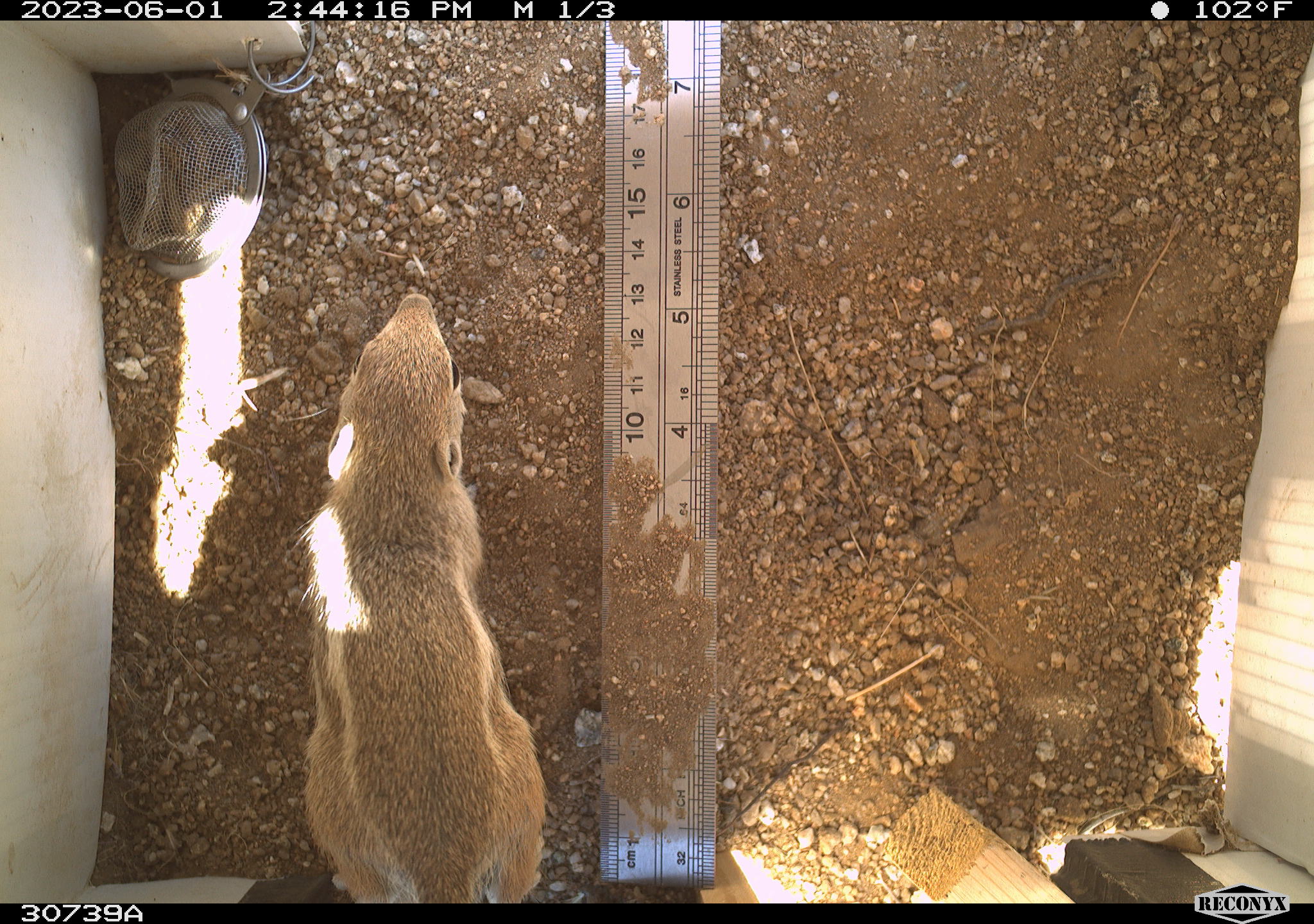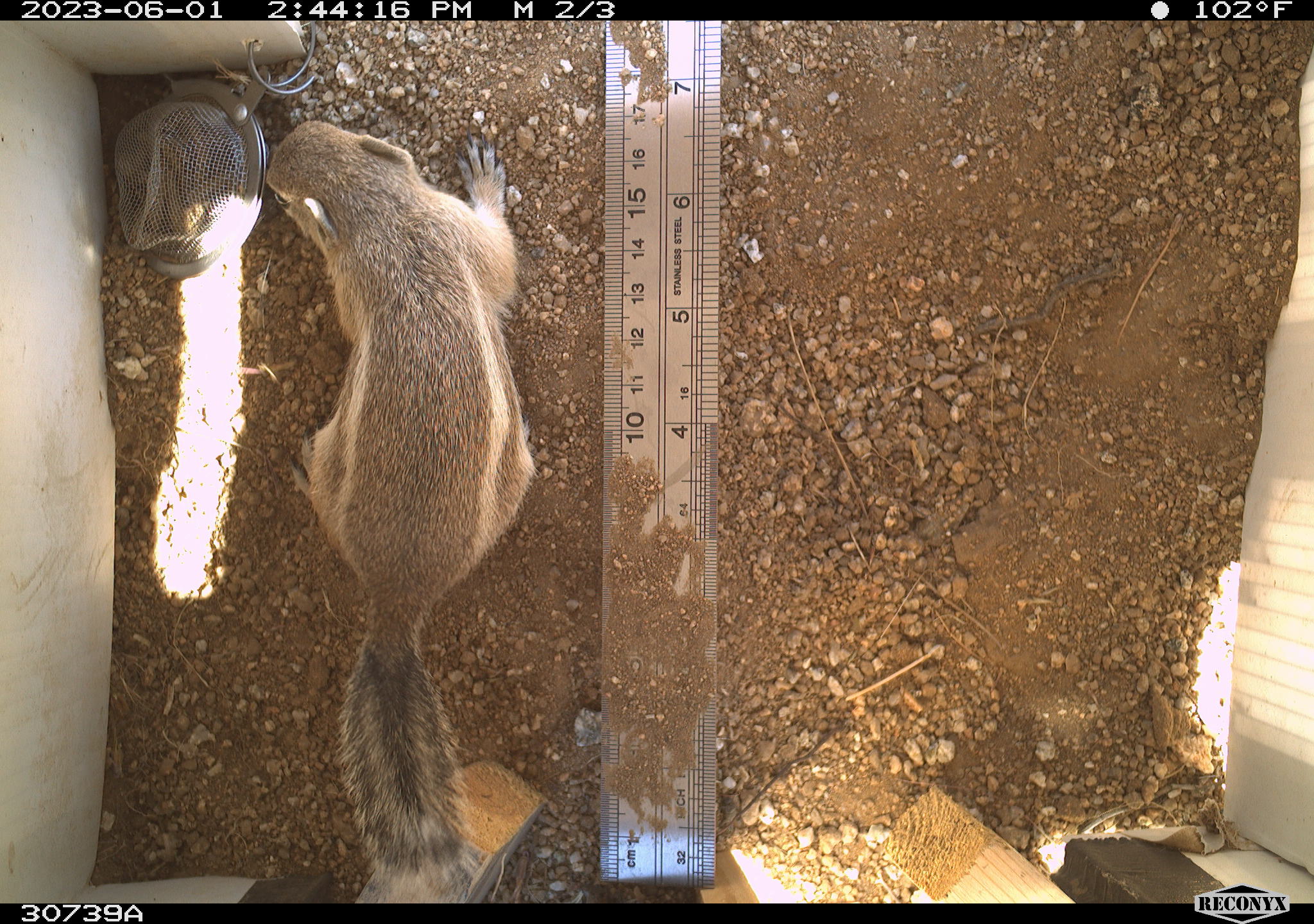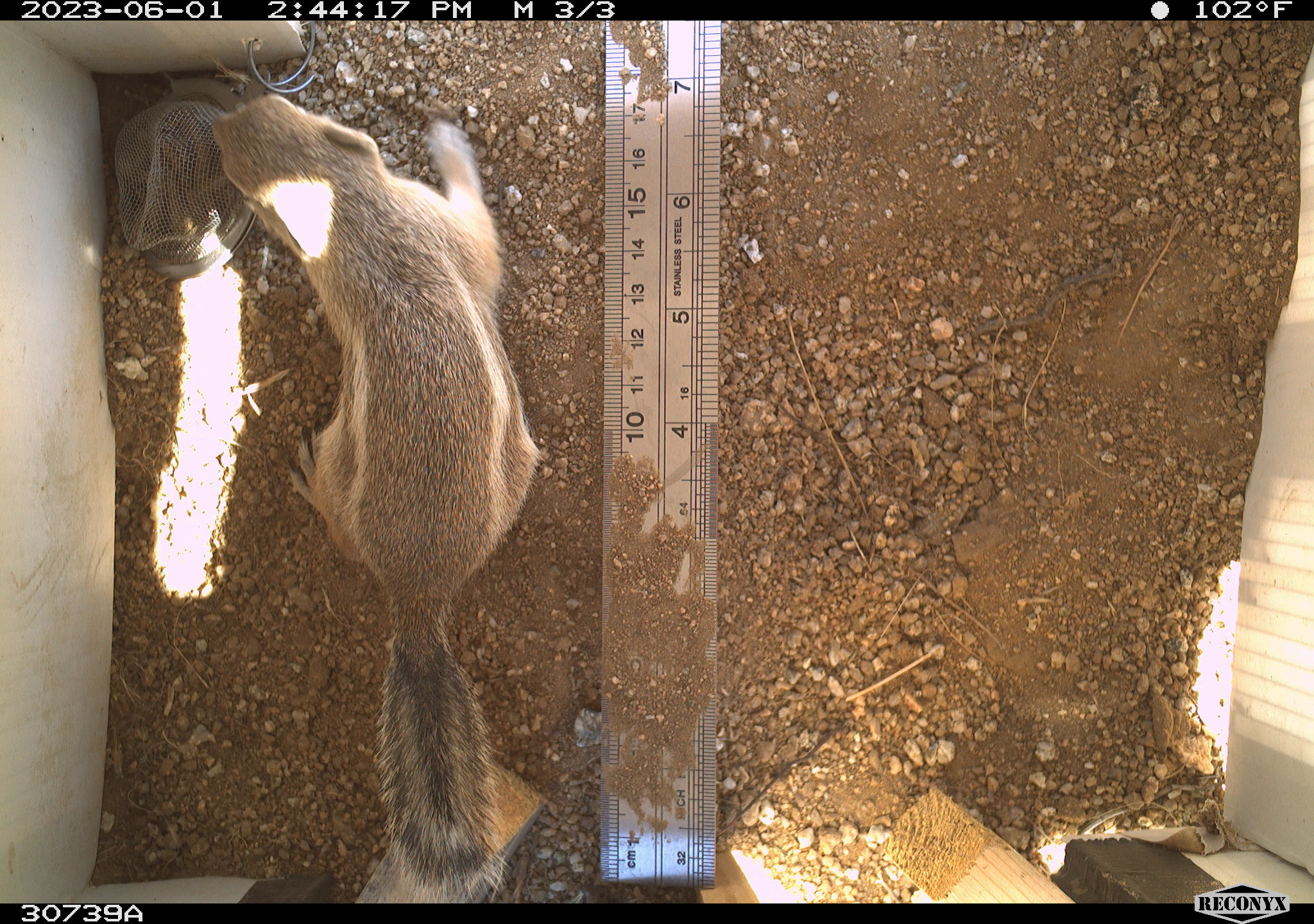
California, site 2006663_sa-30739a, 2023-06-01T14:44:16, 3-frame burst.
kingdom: Animalia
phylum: Chordata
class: Mammalia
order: Rodentia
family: Sciuridae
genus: Ammospermophilus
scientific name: Ammospermophilus leucurus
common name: white-tailed antelope squirrel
White-tailed antelope squirrel (Ammospermophilus leucurus).